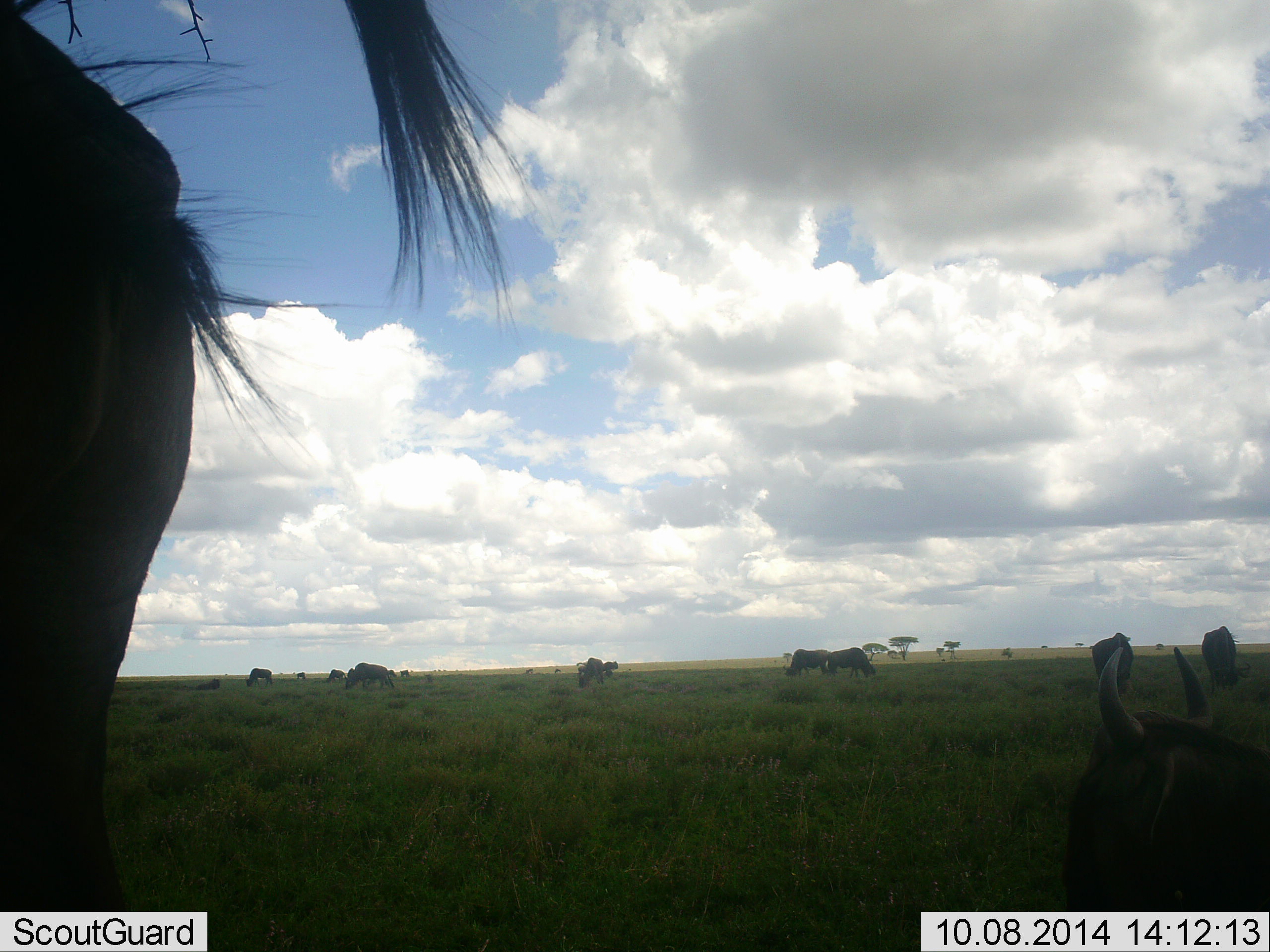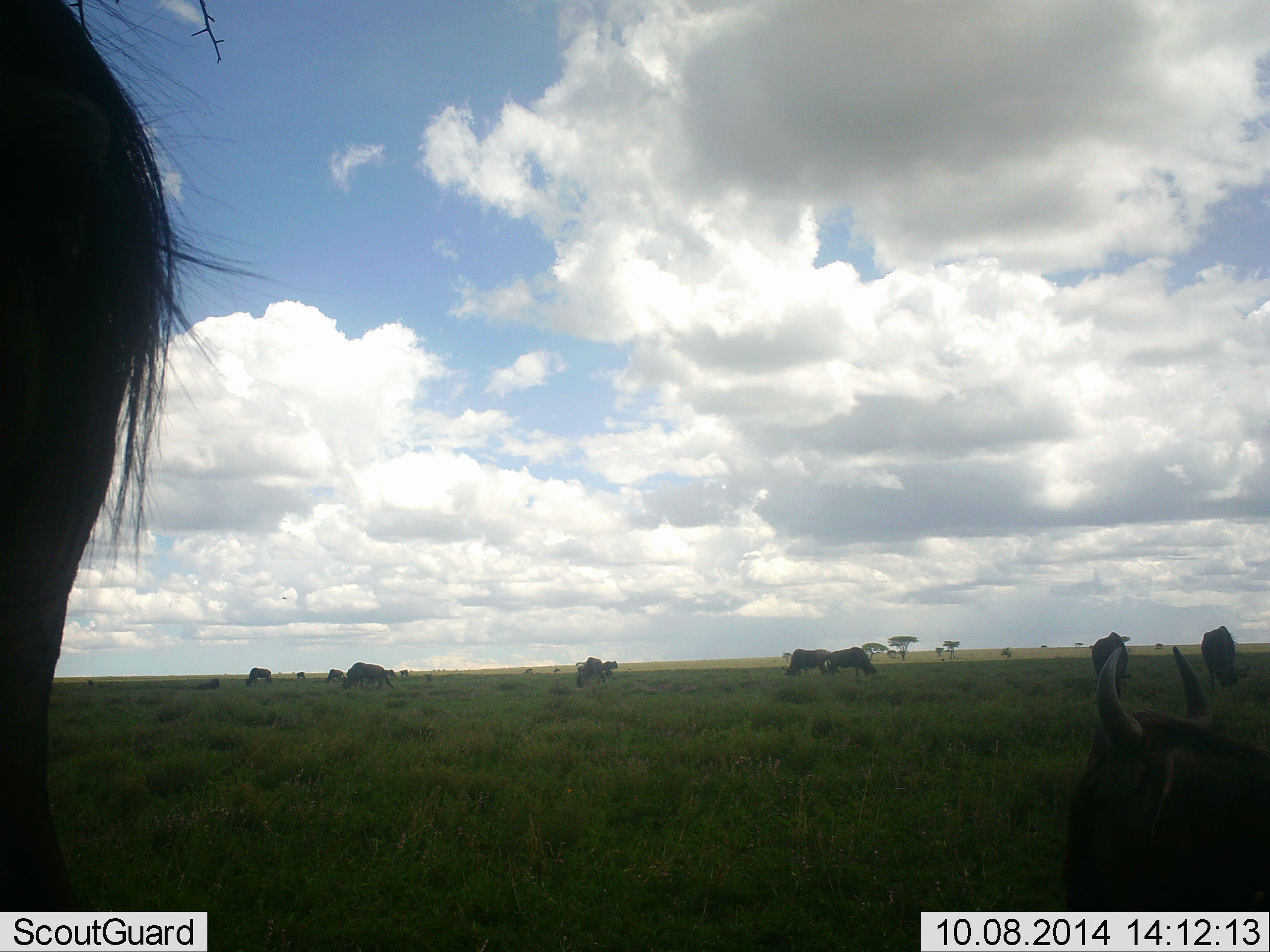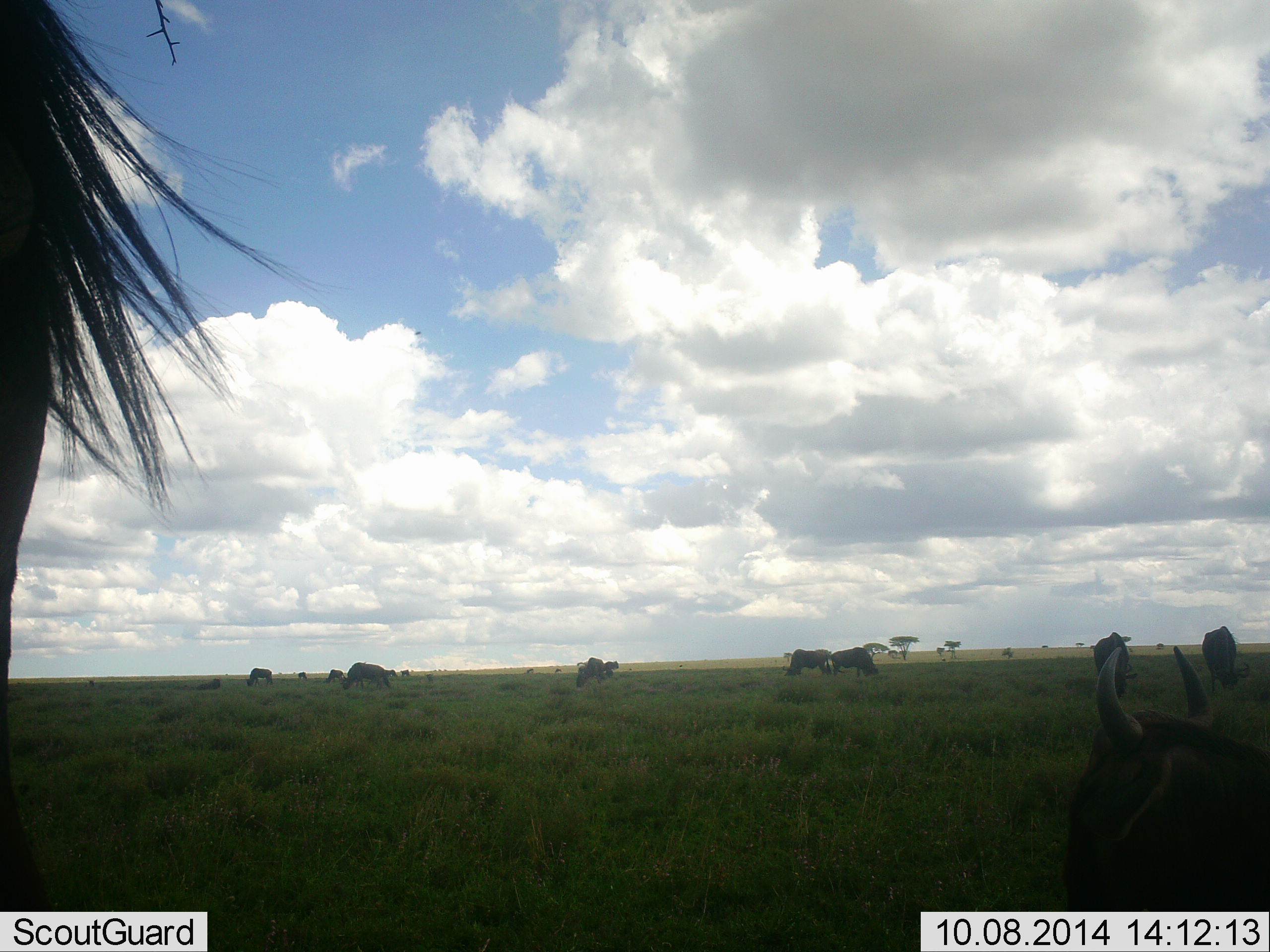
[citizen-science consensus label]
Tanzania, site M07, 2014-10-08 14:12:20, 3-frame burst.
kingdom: Animalia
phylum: Chordata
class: Mammalia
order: Artiodactyla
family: Bovidae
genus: Connochaetes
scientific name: Connochaetes taurinus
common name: blue wildebeest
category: wildebeest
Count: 11-50.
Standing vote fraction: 40%.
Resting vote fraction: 70%.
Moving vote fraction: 20%.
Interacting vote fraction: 0%.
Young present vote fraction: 0%.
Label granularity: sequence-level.